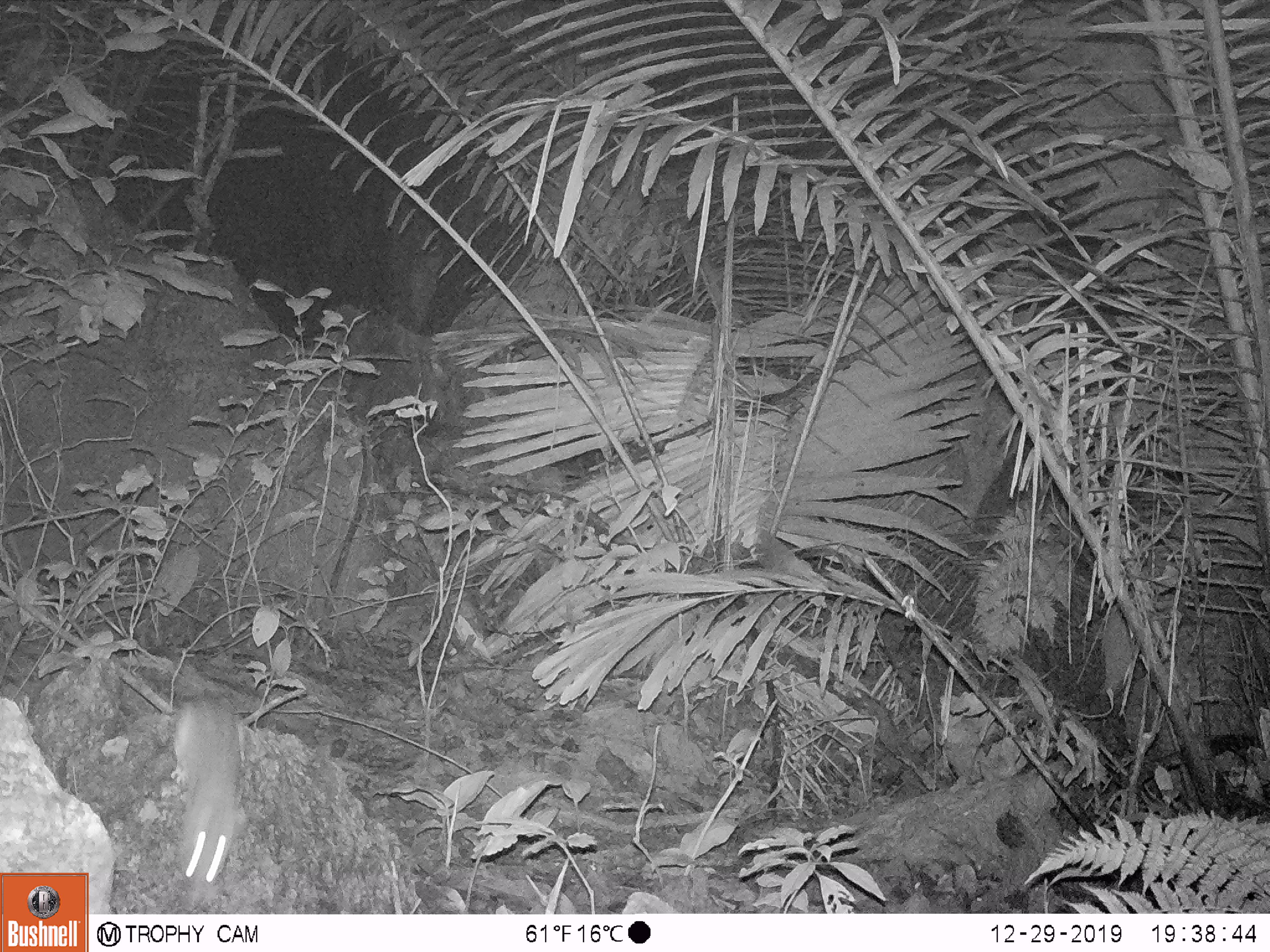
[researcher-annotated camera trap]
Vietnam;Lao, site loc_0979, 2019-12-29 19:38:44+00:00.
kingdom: Animalia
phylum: Chordata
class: Mammalia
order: Rodentia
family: Muridae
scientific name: Muridae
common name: old-world mice and rats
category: unidentified murid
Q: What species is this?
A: Unidentified murid (old-world mice and rats) (Muridae).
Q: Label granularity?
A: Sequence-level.